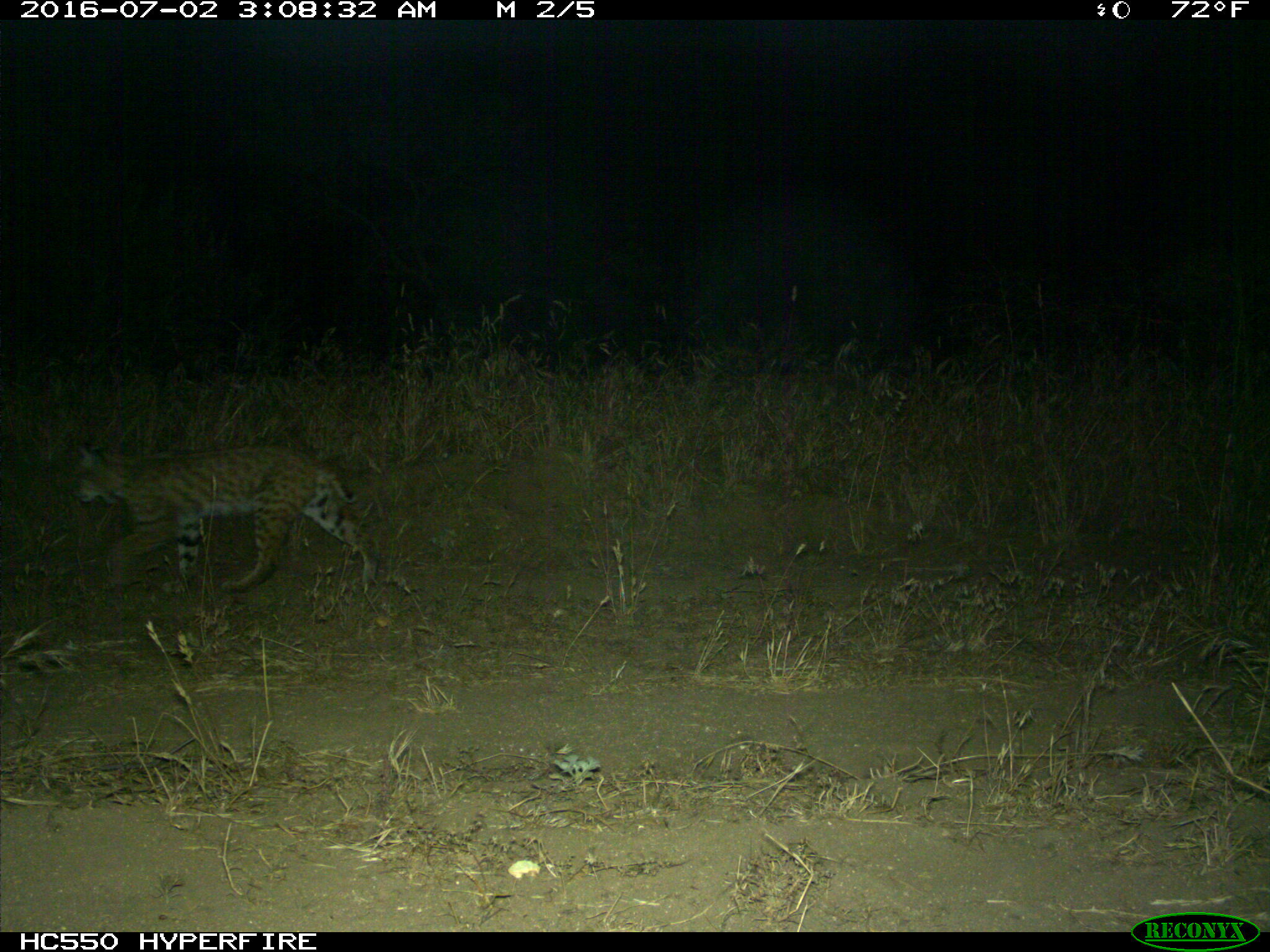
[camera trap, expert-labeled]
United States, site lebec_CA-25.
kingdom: Animalia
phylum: Chordata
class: Mammalia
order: Carnivora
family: Felidae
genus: Lynx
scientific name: Lynx rufus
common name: bobcat